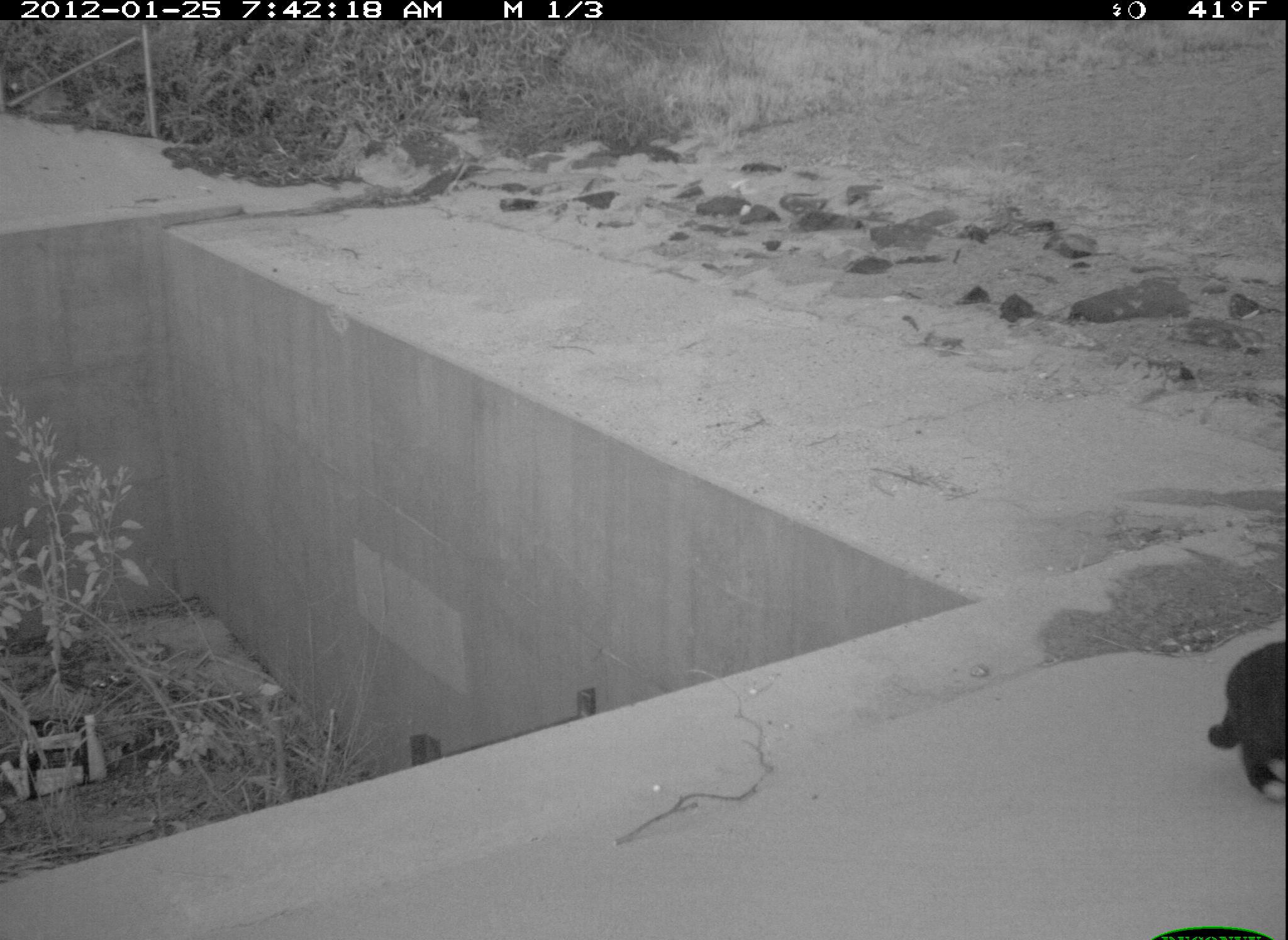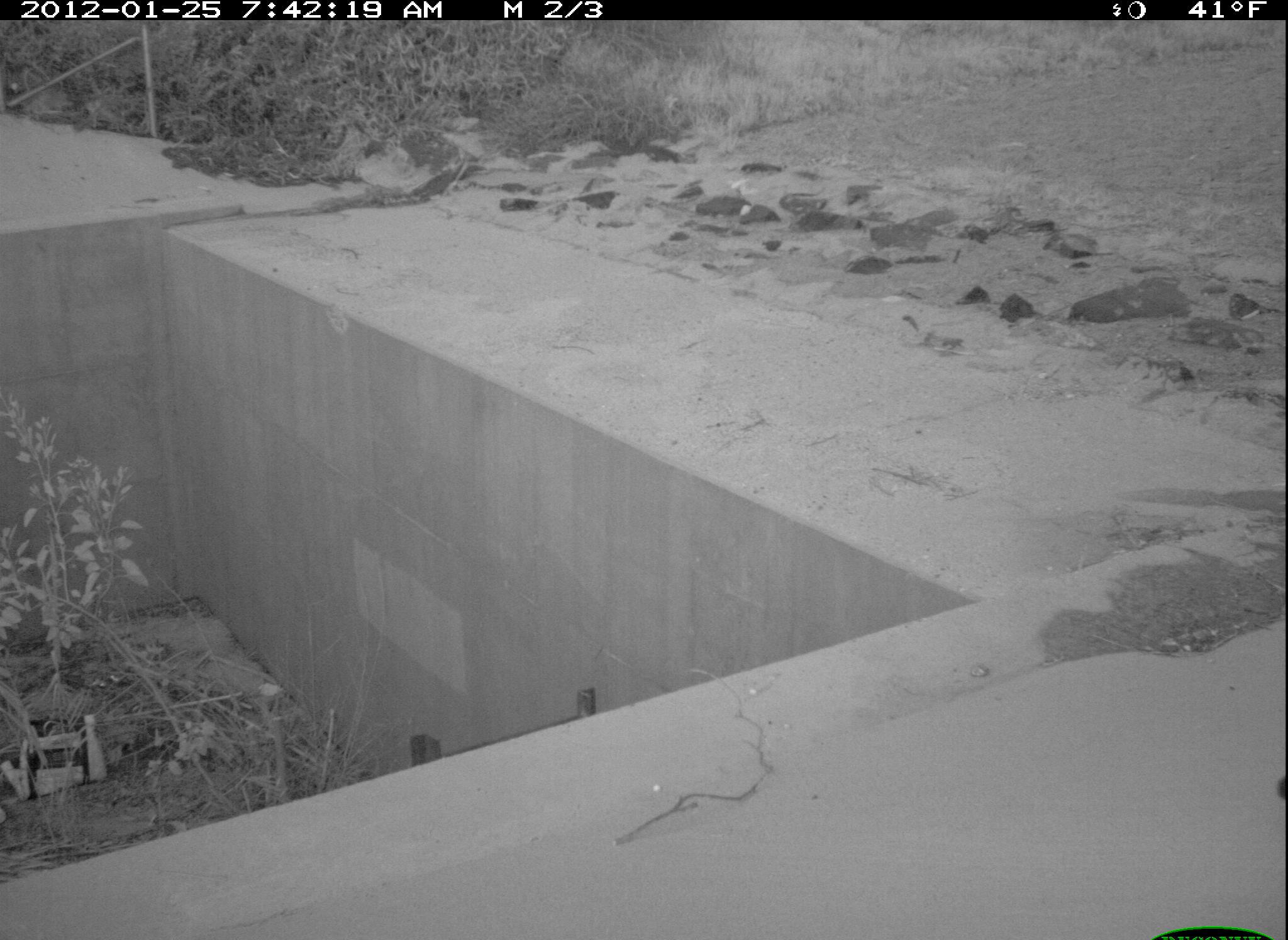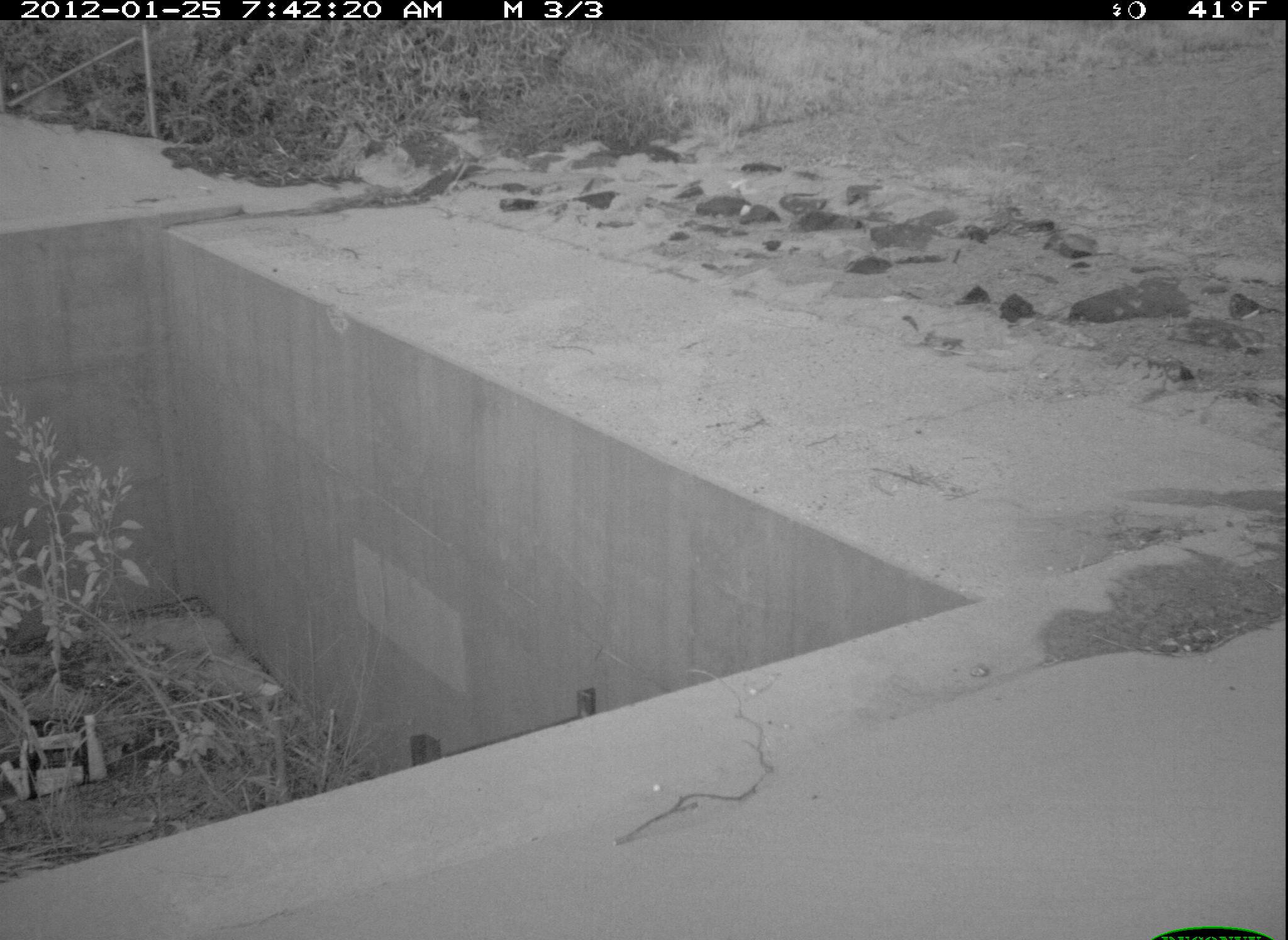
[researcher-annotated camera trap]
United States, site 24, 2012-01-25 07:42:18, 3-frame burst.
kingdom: Animalia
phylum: Chordata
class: Mammalia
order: Carnivora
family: Felidae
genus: Felis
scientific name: Felis catus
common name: cat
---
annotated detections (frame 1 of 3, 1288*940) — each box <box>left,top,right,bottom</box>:
cat: <box>1208,637,1288,805</box>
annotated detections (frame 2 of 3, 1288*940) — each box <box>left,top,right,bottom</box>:
cat: <box>1276,775,1288,797</box>